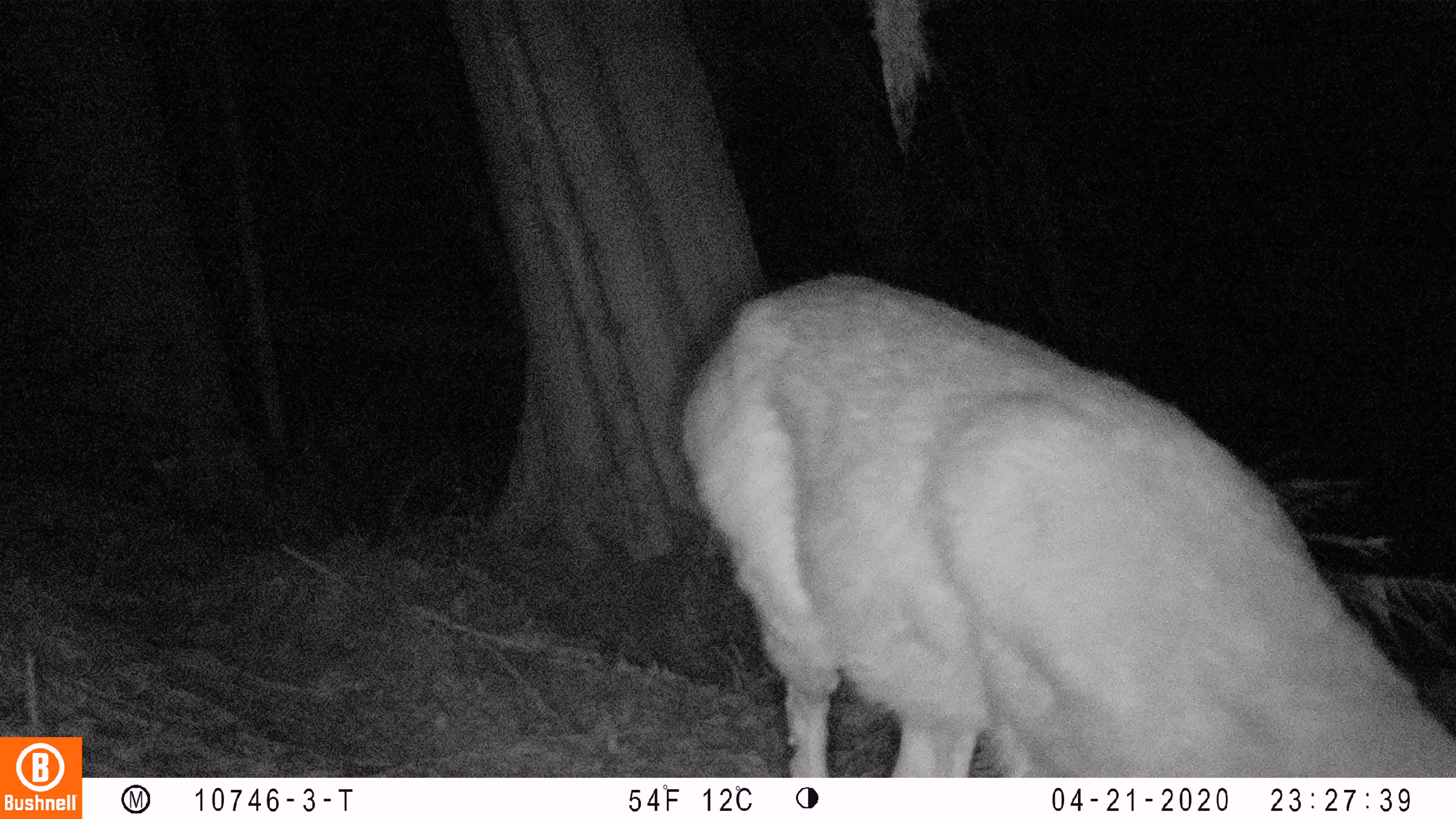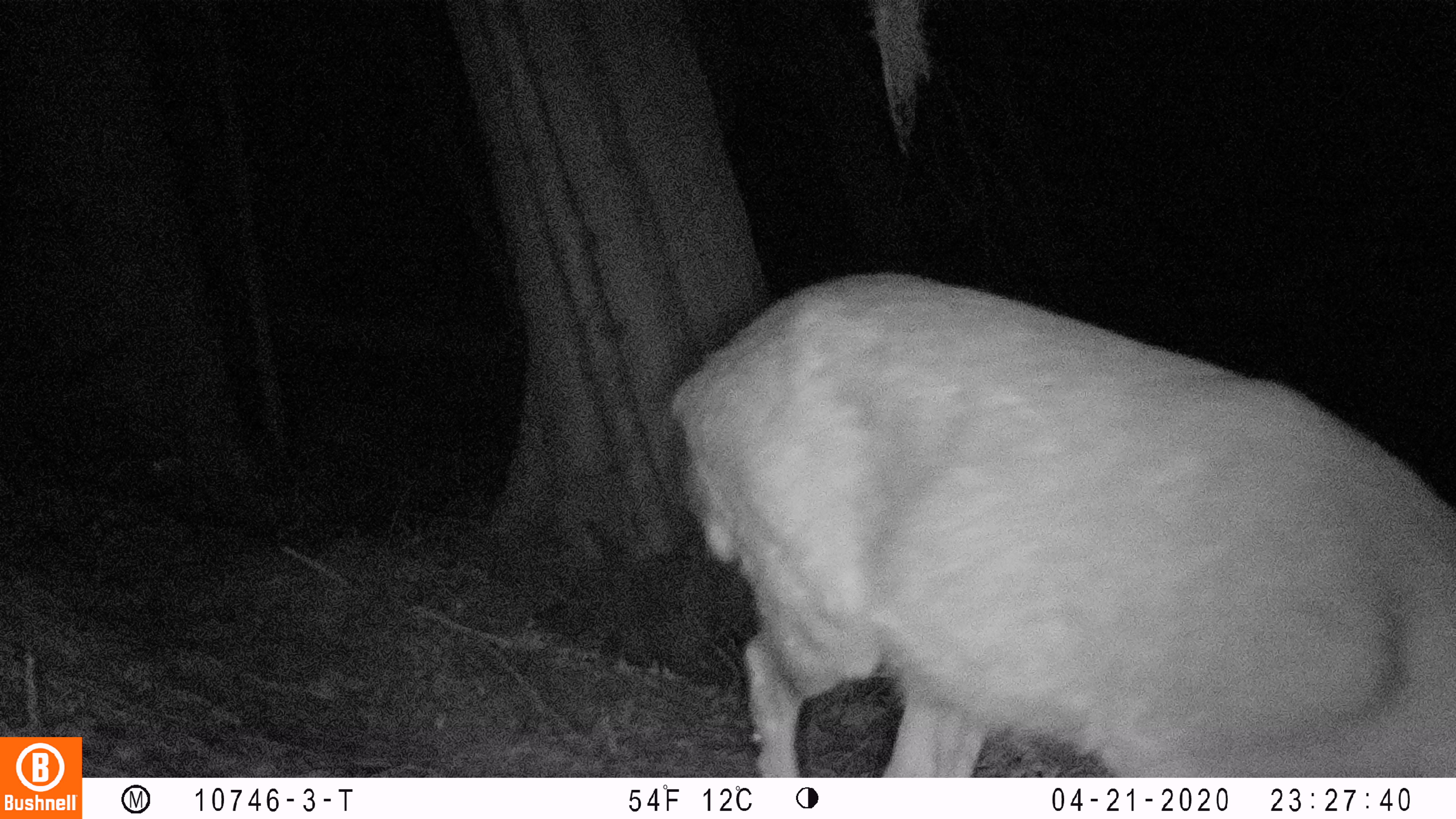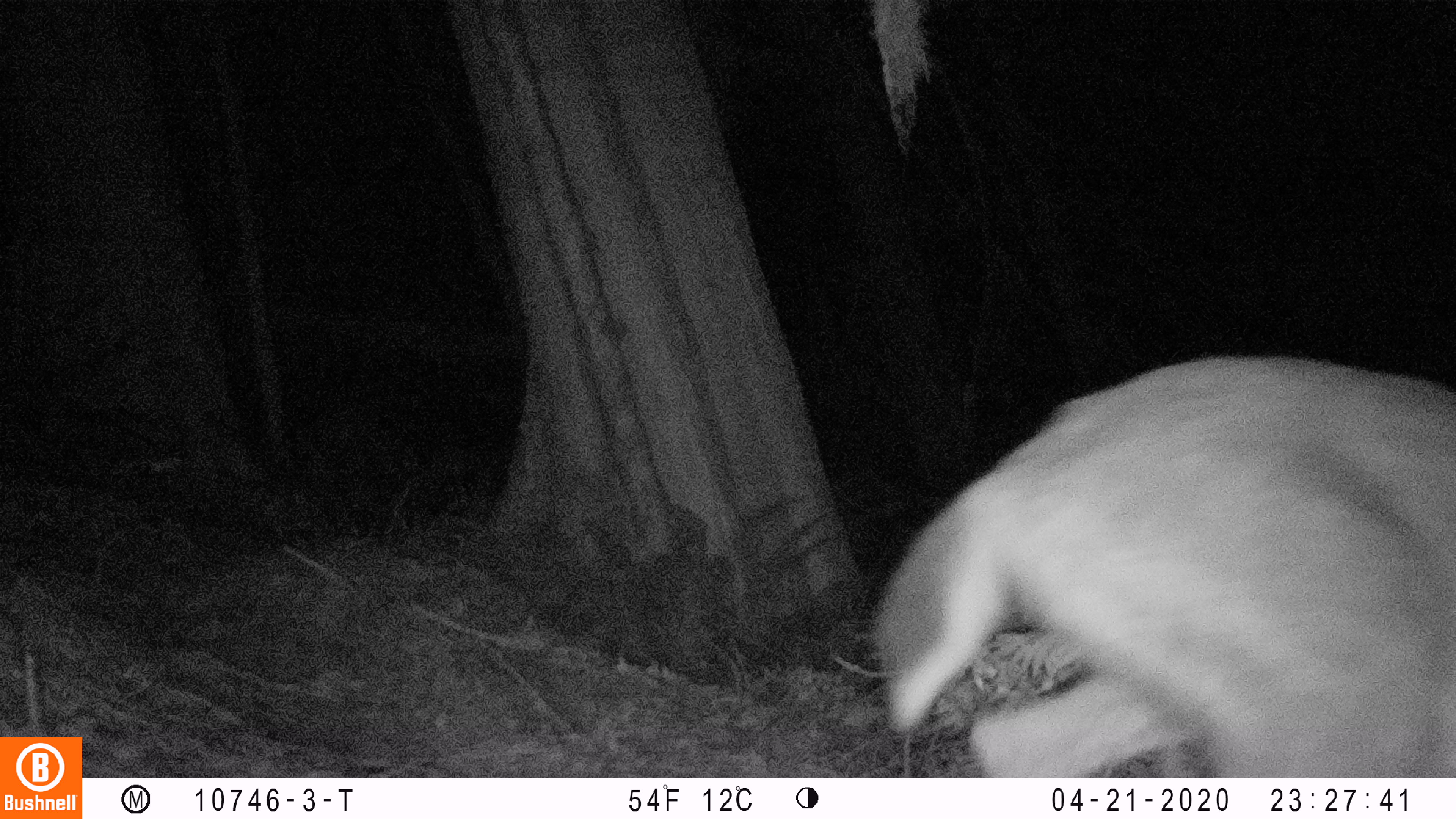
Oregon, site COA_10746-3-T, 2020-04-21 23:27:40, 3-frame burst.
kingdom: Animalia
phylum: Chordata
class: Mammalia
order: Artiodactyla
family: Cervidae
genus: Odocoileus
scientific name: Odocoileus hemionus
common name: black-tailed deer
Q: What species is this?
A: Black-tailed deer (Odocoileus hemionus).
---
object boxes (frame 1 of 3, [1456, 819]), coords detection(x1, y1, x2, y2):
black-tailed deer: detection(672, 262, 1453, 768)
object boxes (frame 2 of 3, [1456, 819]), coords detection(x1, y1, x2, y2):
black-tailed deer: detection(658, 260, 1451, 770)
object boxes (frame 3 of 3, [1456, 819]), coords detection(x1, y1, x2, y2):
black-tailed deer: detection(871, 347, 1451, 768)